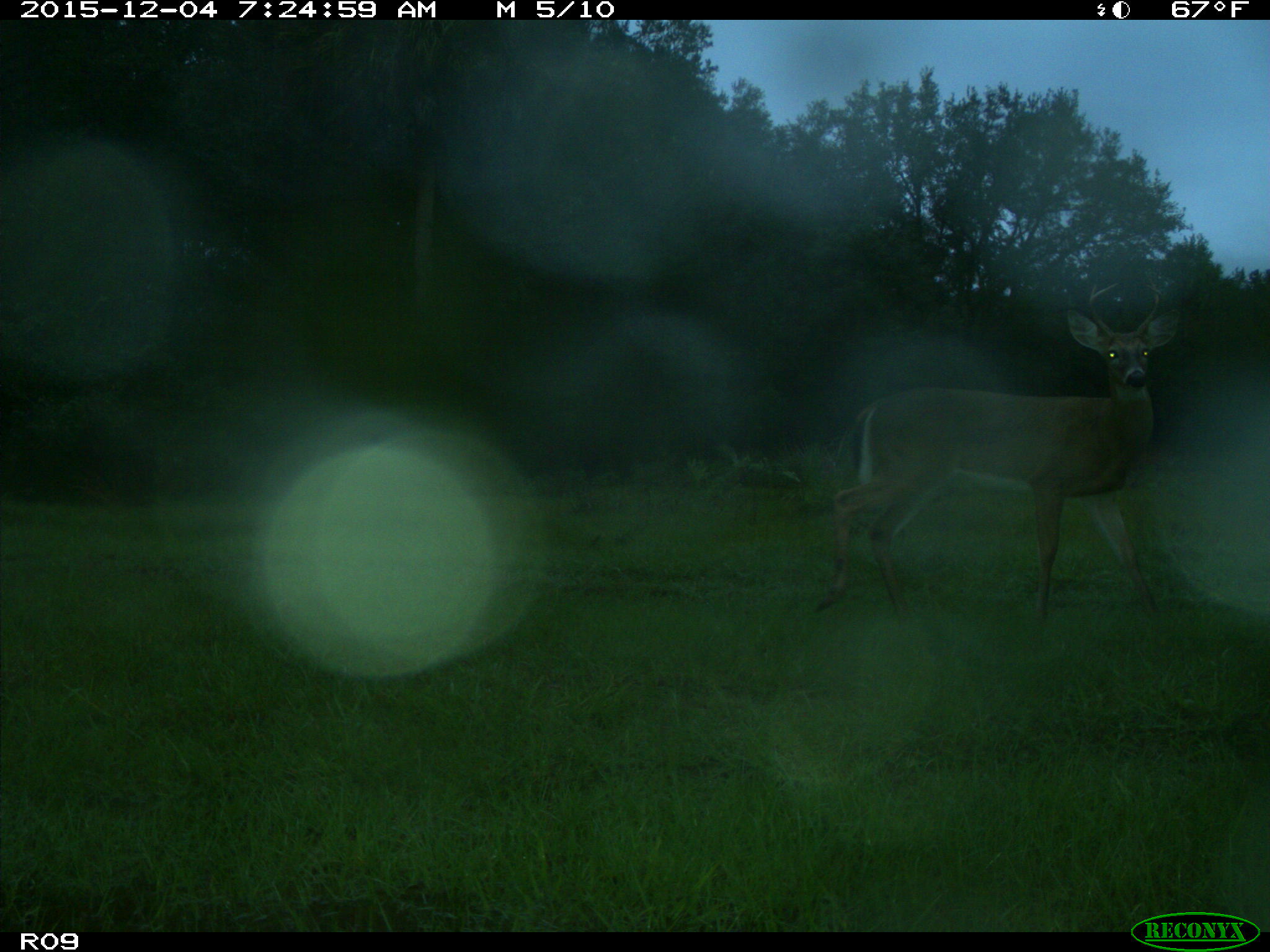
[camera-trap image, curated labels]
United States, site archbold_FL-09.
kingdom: Animalia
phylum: Chordata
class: Mammalia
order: Artiodactyla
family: Cervidae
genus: Odocoileus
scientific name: Odocoileus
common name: deer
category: unidentified deer